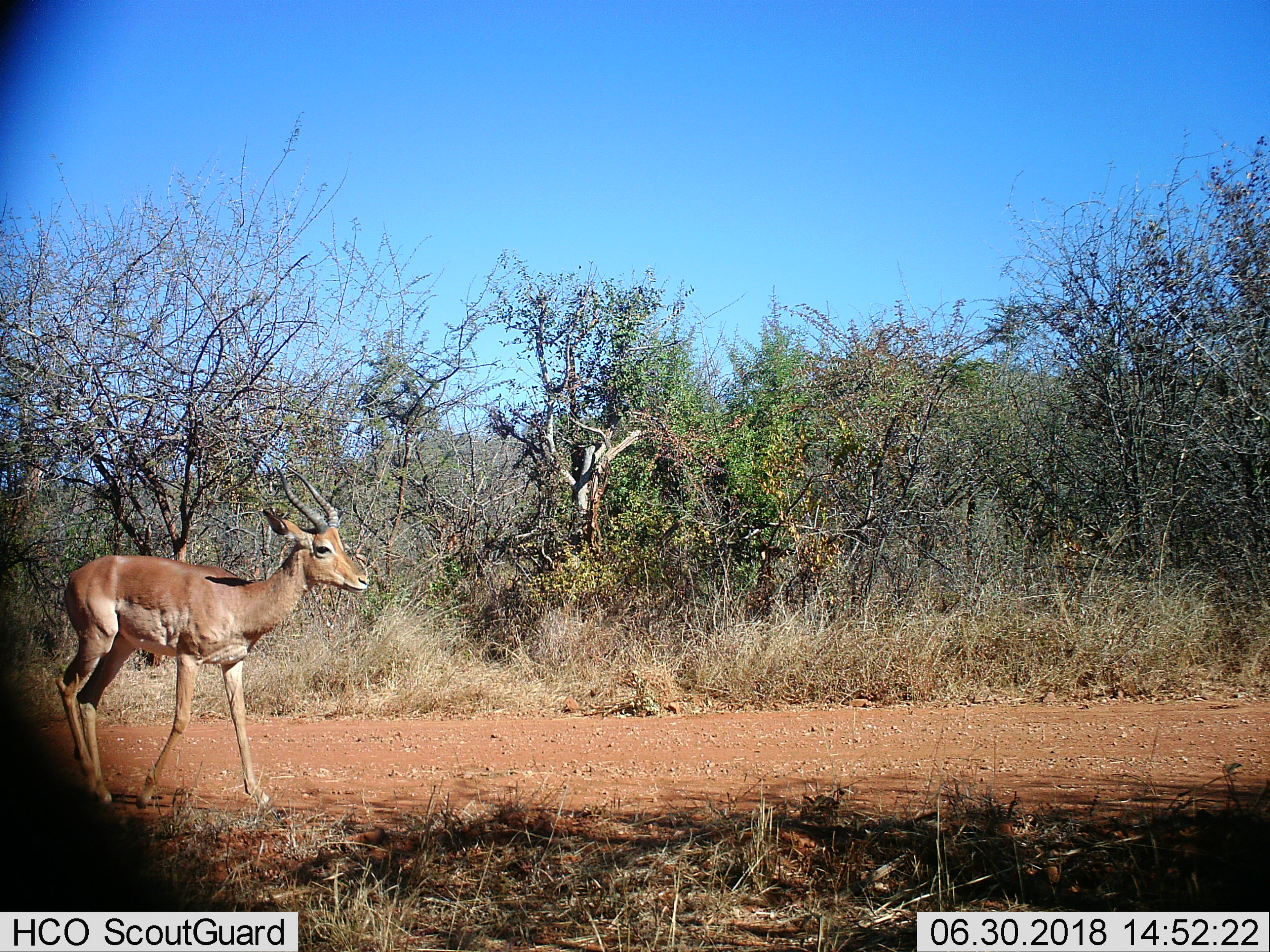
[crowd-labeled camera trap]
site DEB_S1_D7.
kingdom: Animalia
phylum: Chordata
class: Mammalia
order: Artiodactyla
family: Bovidae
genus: Aepyceros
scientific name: Aepyceros melampus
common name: impala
Impala (Aepyceros melampus), count 1. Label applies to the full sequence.